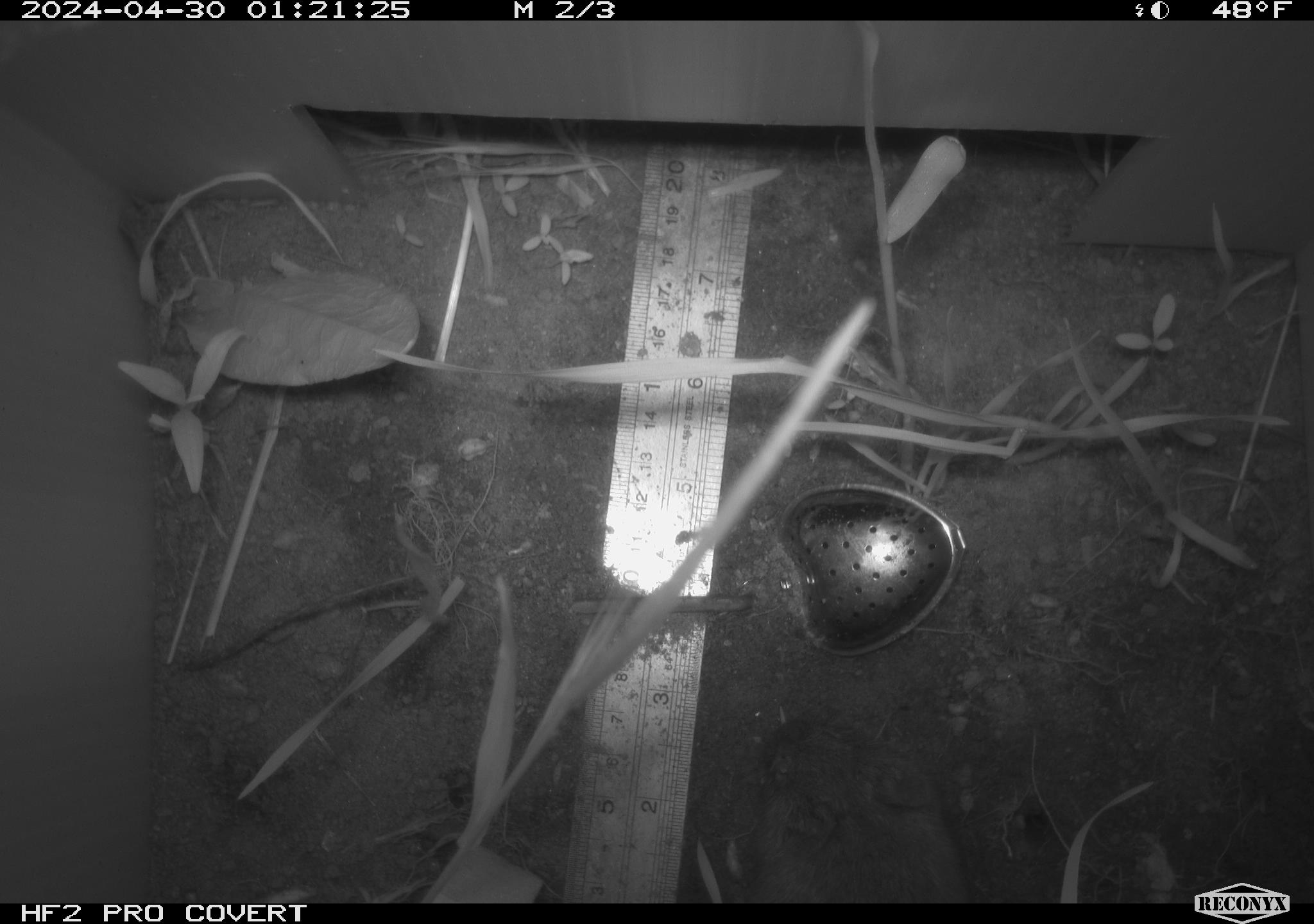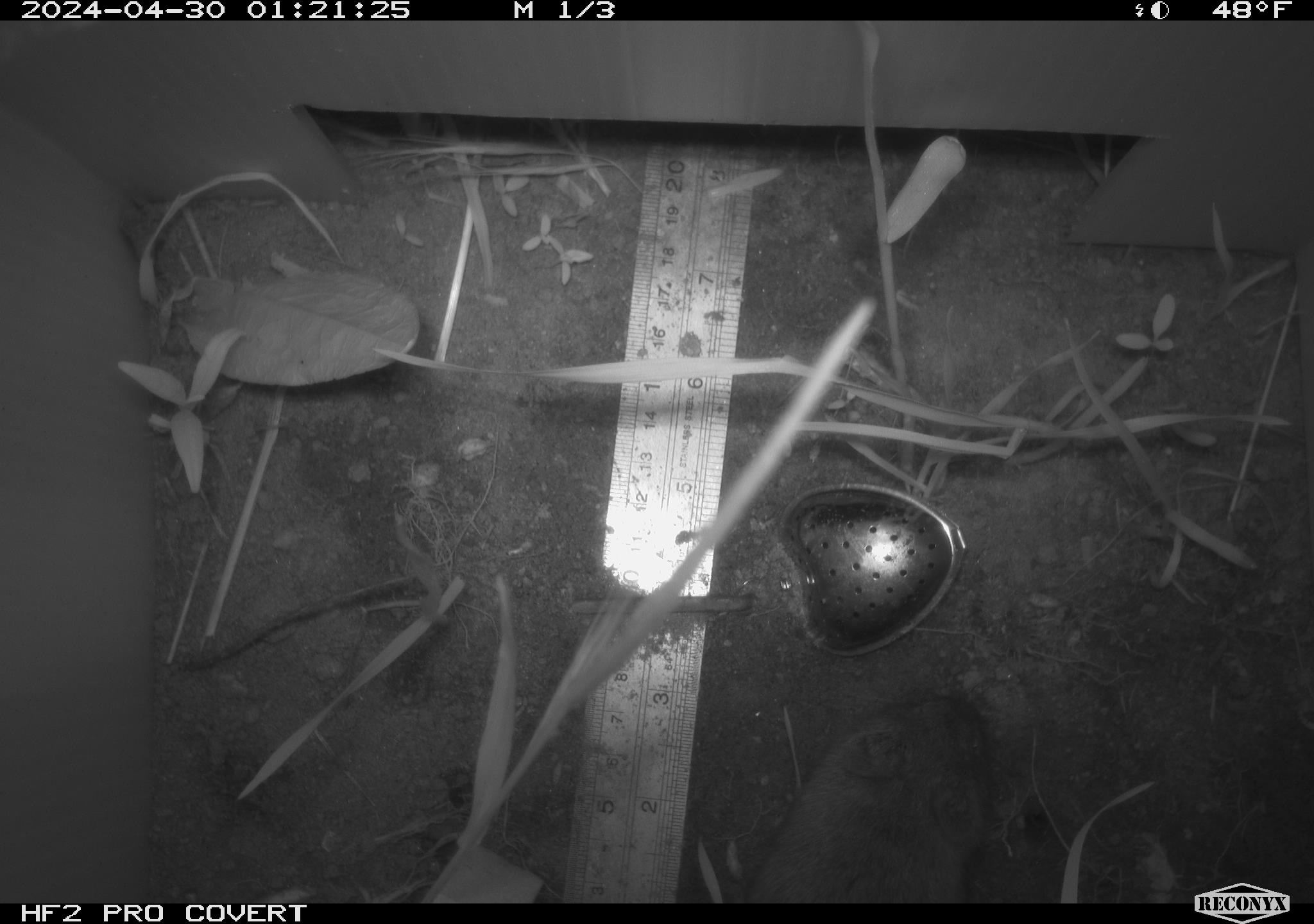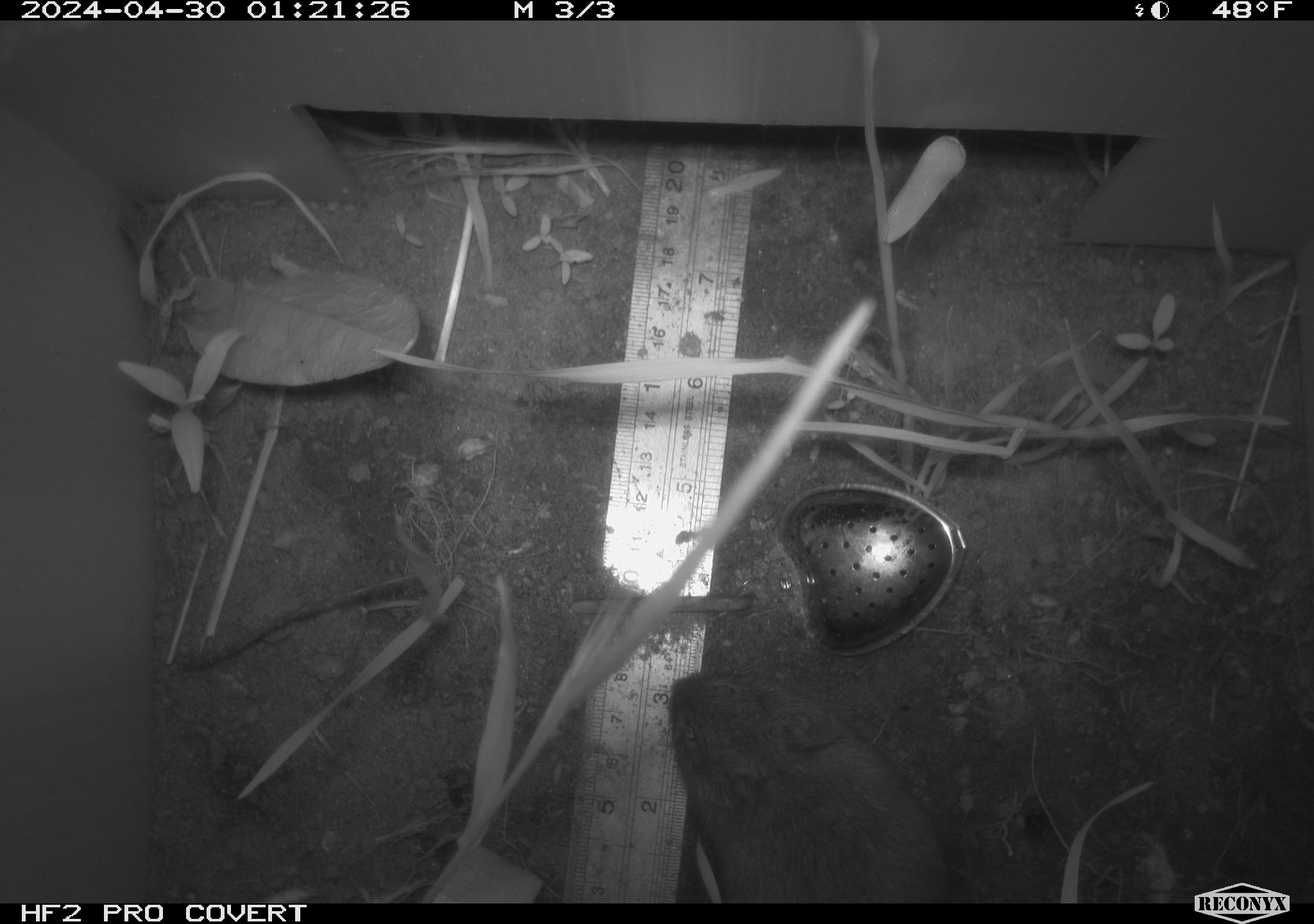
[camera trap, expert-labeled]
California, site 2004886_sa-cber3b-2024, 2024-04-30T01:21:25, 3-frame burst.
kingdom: Animalia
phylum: Chordata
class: Mammalia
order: Rodentia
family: Cricetidae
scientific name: Arvicolinae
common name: voles, lemmings, and muskrats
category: arvicolinae subfamily